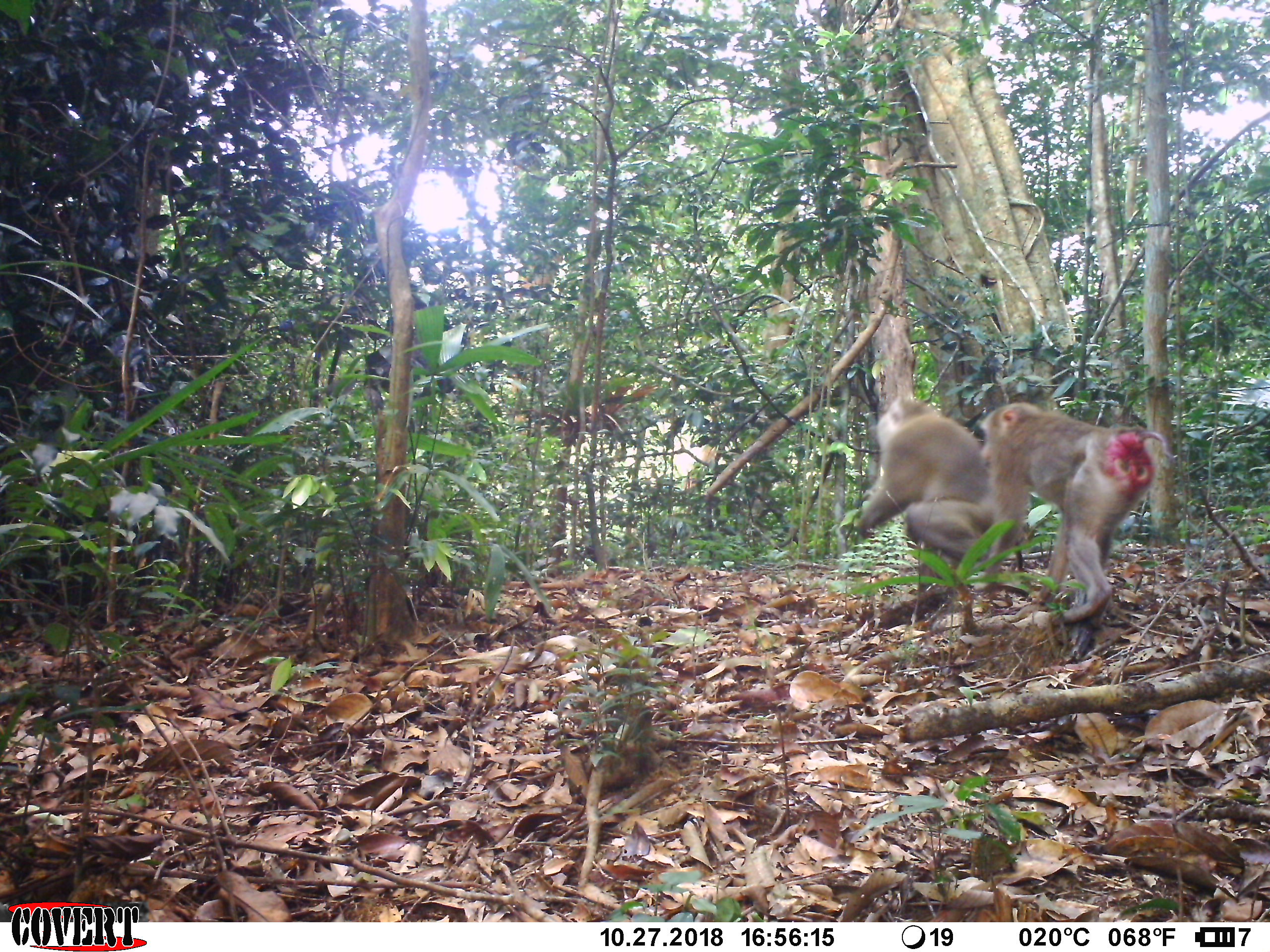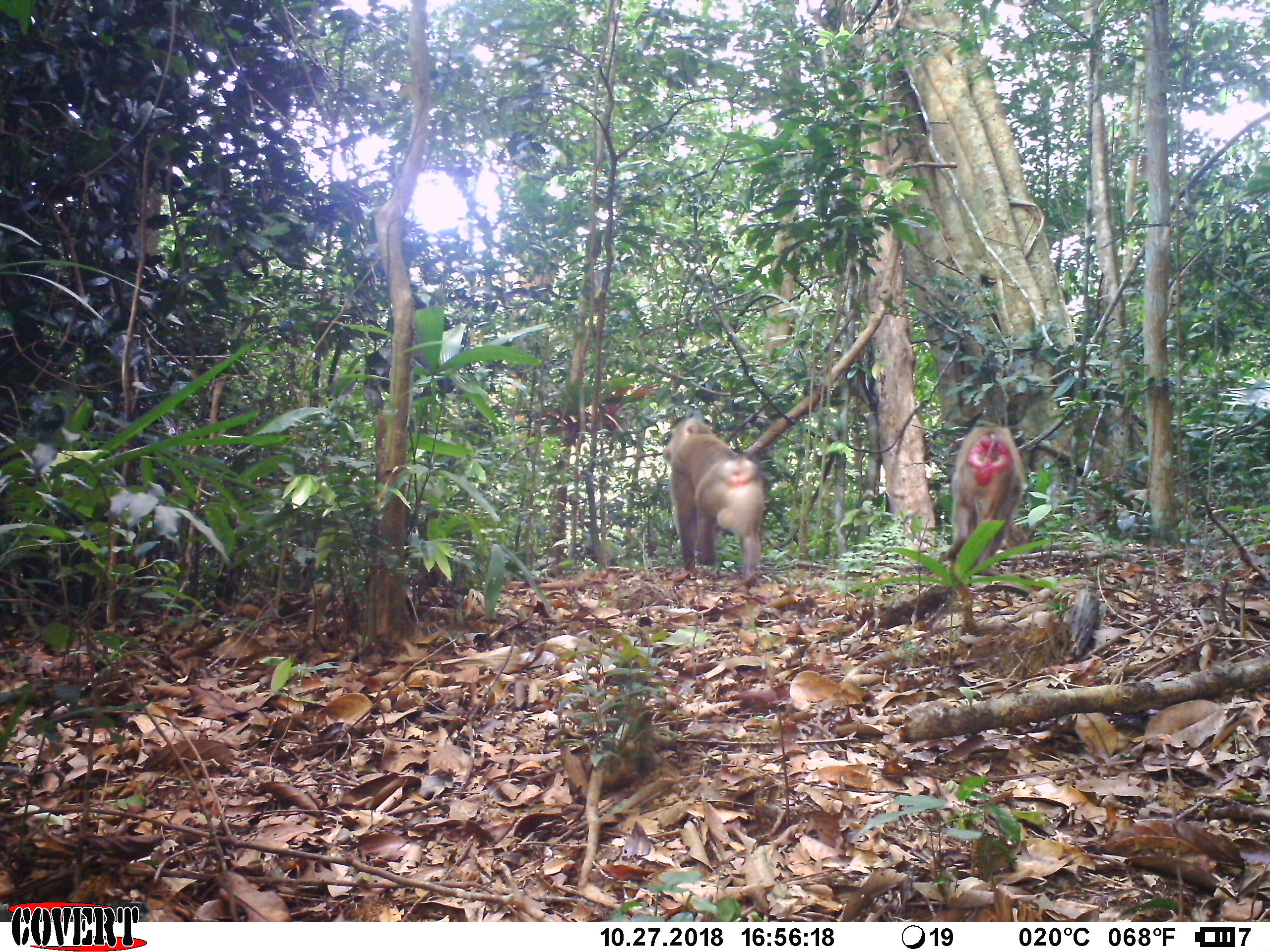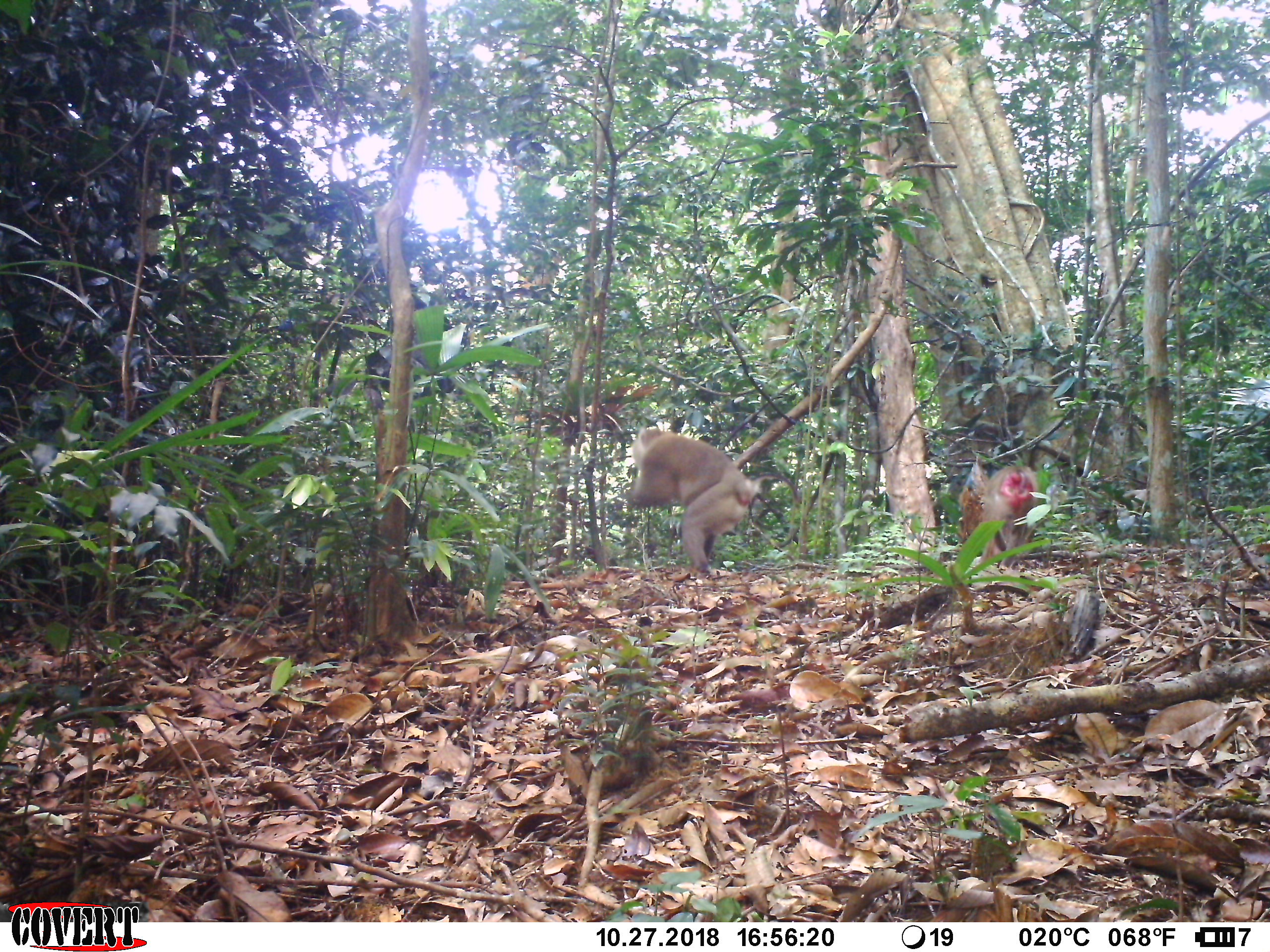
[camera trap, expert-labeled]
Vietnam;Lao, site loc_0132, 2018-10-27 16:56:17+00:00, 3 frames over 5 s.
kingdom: Animalia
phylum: Chordata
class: Mammalia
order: Primates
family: Cercopithecidae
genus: Macaca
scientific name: Macaca nemestrina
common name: pig-tailed macaque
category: pig tailed macaque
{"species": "pig tailed macaque (pig-tailed macaque) (Macaca nemestrina)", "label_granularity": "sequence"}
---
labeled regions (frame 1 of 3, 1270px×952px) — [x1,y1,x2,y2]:
pig tailed macaque: [938,399,1167,629]; [852,396,994,574]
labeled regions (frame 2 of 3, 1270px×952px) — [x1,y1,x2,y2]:
pig tailed macaque: [662,416,765,585]; [939,424,1027,564]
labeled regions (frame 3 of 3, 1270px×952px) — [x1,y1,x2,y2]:
pig tailed macaque: [631,426,800,578]; [982,463,1038,570]